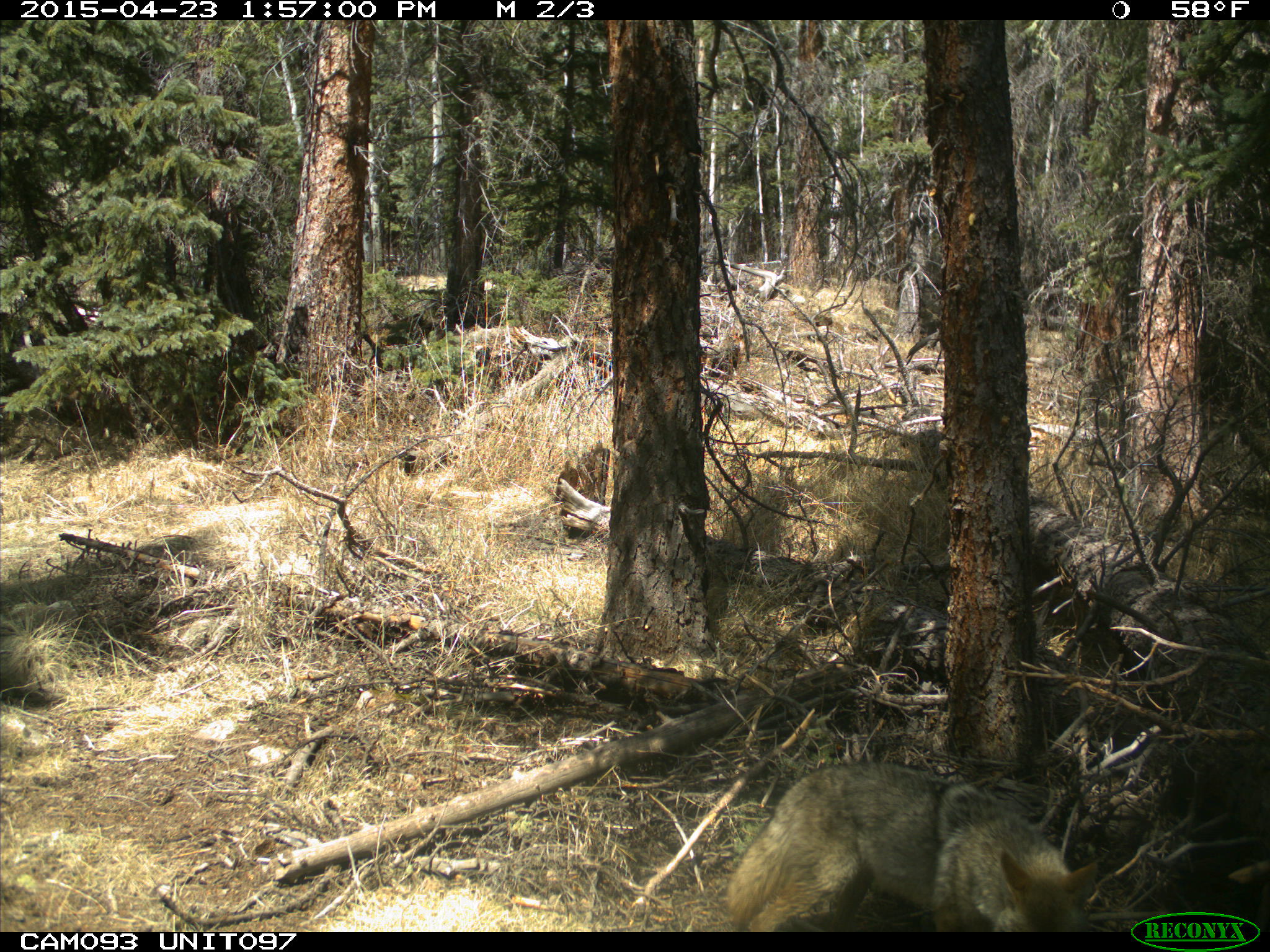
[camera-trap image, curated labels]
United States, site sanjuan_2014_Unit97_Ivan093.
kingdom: Animalia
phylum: Chordata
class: Mammalia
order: Carnivora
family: Canidae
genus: Canis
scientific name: Canis latrans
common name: coyote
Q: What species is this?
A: Canis latrans (coyote).